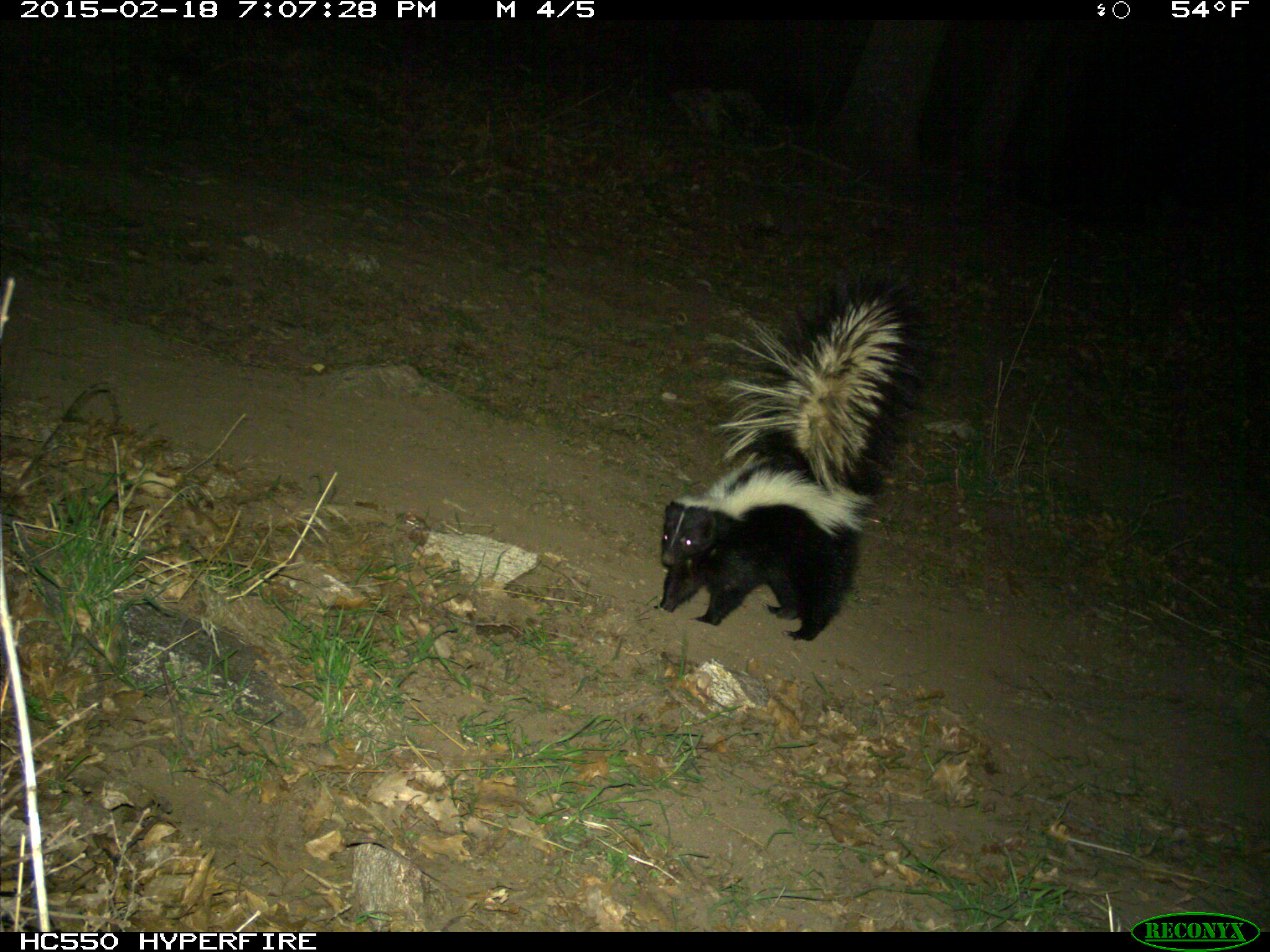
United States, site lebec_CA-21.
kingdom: Animalia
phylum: Chordata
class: Mammalia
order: Carnivora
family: Mephitidae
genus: Mephitis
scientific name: Mephitis mephitis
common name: striped skunk